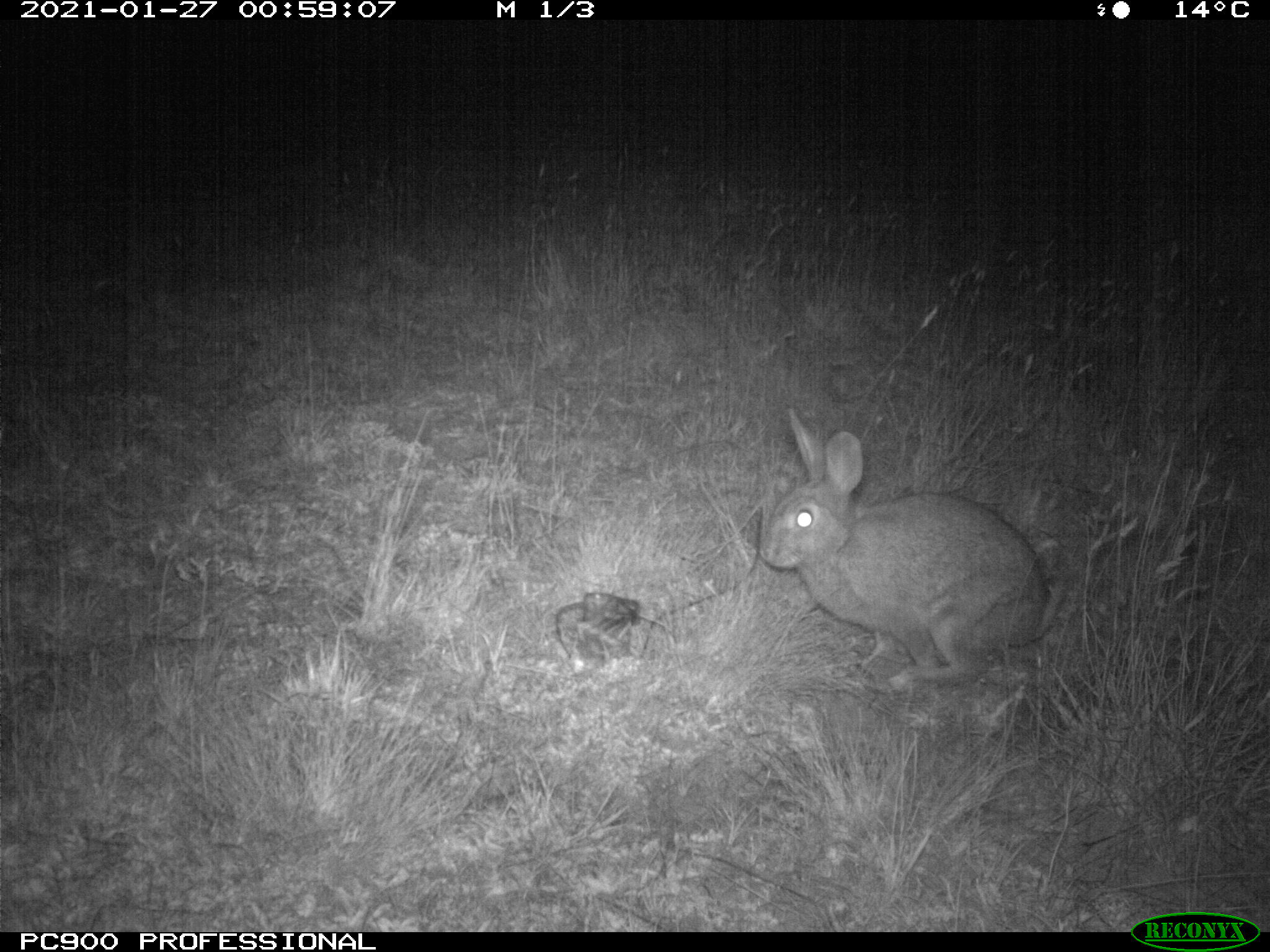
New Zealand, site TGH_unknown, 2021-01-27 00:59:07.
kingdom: Animalia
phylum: Chordata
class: Mammalia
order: Lagomorpha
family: Leporidae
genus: Oryctolagus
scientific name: Oryctolagus cuniculus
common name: european rabbit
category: rabbit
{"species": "rabbit (european rabbit) (Oryctolagus cuniculus)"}